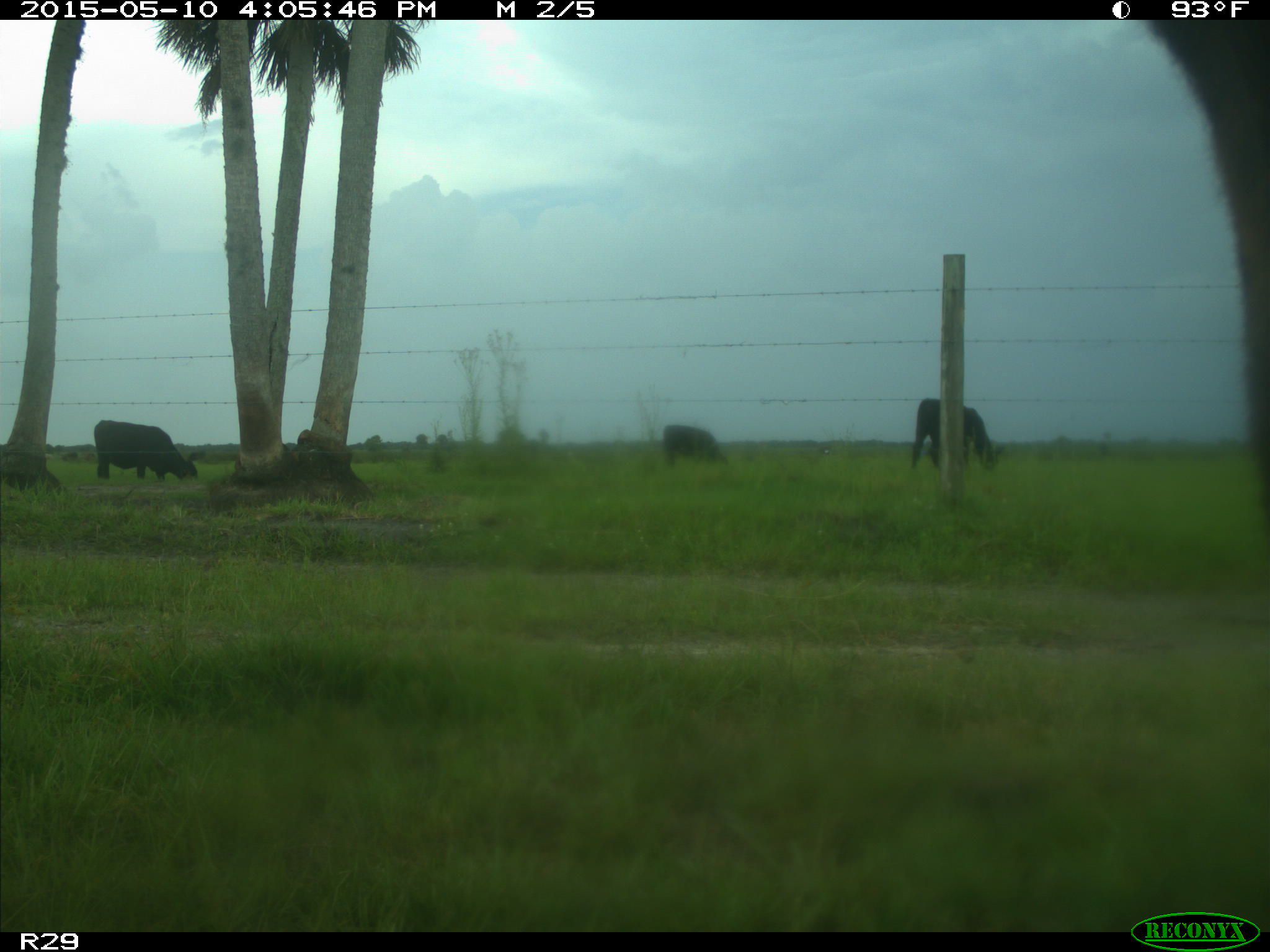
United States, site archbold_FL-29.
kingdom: Animalia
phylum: Chordata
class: Mammalia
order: Artiodactyla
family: Bovidae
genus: Bos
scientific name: Bos taurus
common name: domestic cow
Bos taurus (domestic cow).